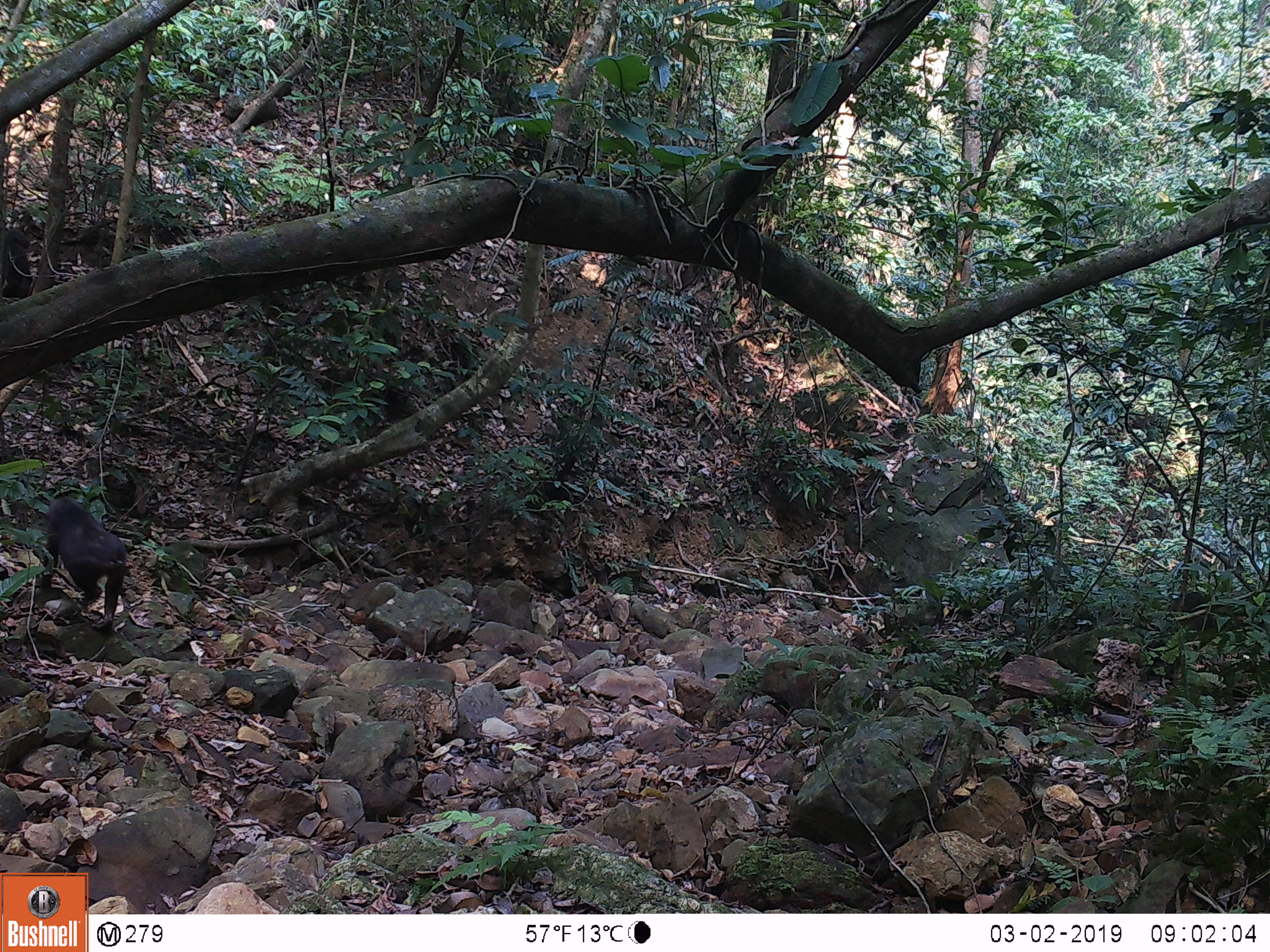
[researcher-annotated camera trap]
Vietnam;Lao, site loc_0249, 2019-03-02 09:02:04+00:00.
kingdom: Animalia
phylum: Chordata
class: Mammalia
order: Primates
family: Cercopithecidae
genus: Macaca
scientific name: Macaca arctoides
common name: stump-tailed macaque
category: stump tailed macaque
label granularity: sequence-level